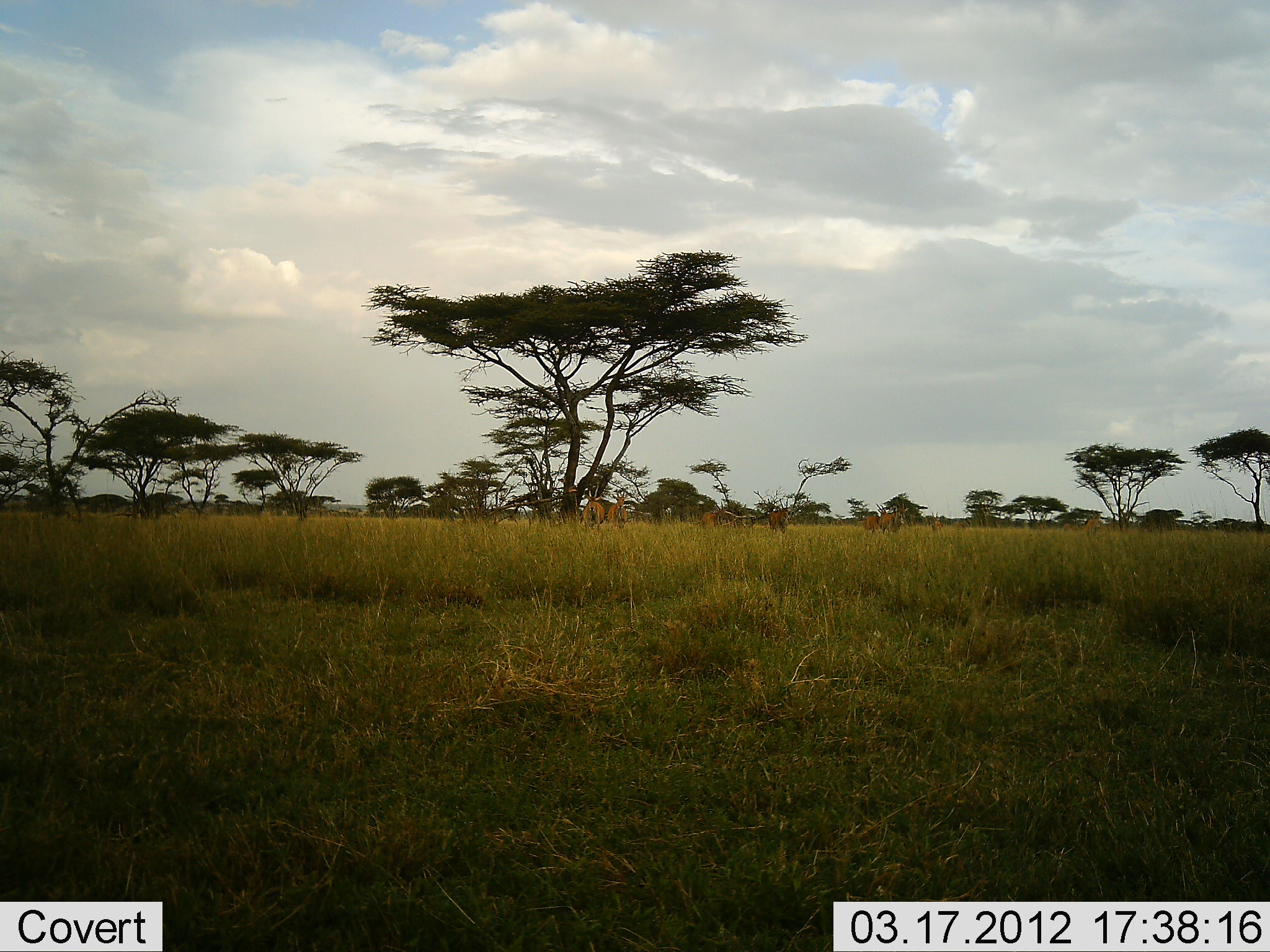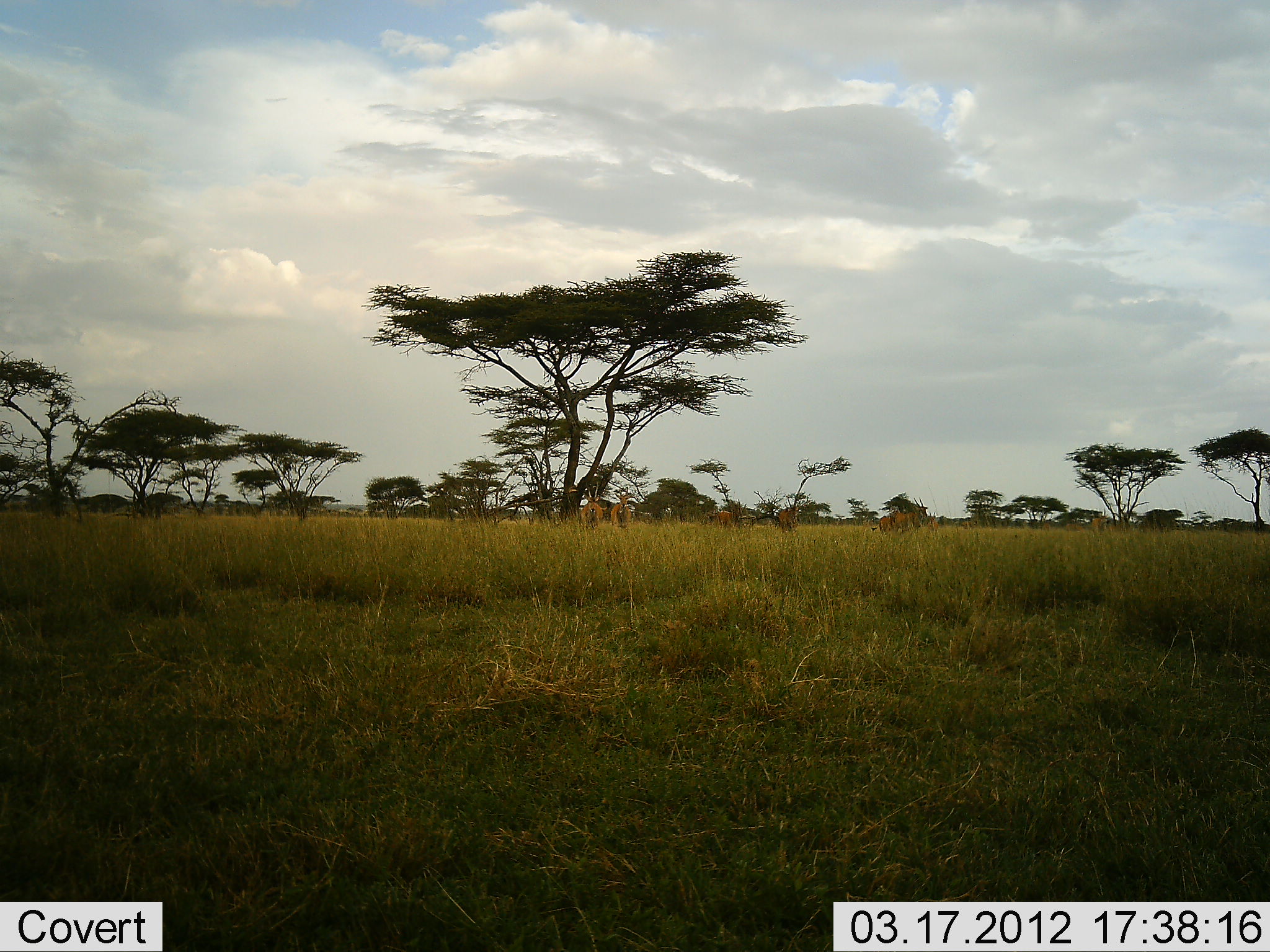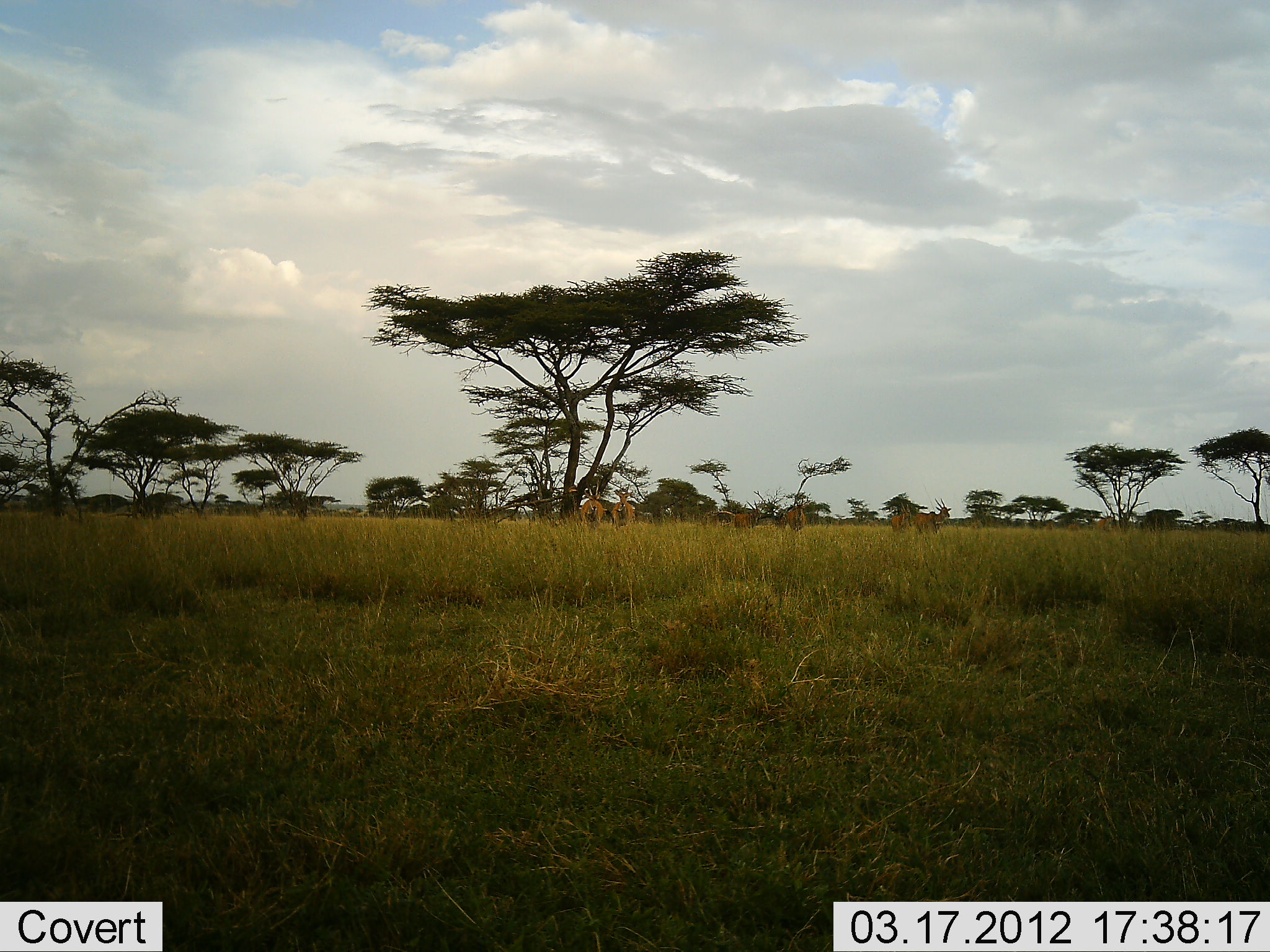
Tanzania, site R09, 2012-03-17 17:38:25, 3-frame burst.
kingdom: Animalia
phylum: Chordata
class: Mammalia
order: Artiodactyla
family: Bovidae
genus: Nanger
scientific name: Nanger granti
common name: grant's gazelle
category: gazellegrants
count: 6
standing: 40%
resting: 0%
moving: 80%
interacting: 0%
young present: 0%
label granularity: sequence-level